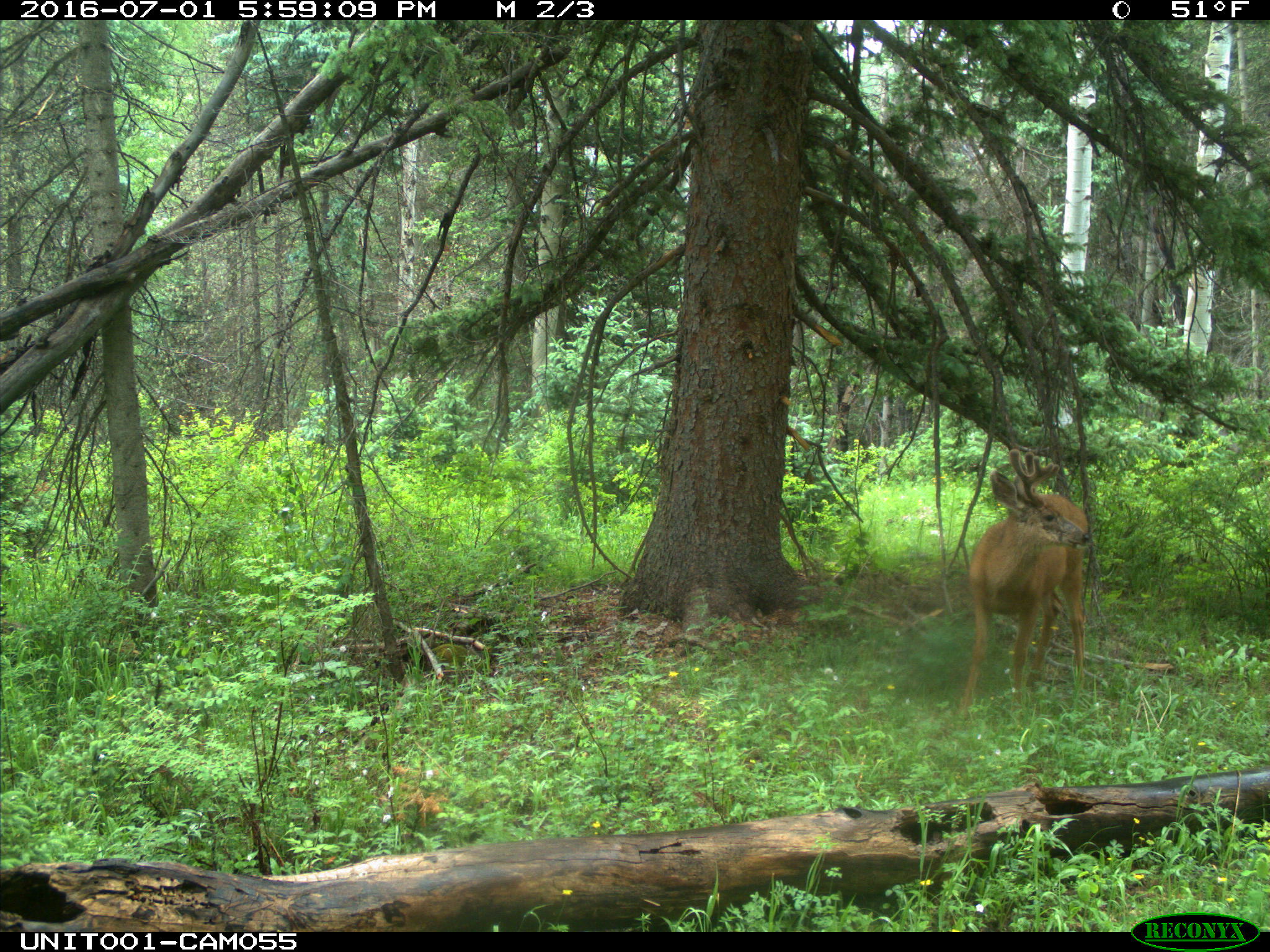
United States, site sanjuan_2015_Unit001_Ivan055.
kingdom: Animalia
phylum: Chordata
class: Mammalia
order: Artiodactyla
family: Cervidae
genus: Odocoileus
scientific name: Odocoileus hemionus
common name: mule deer